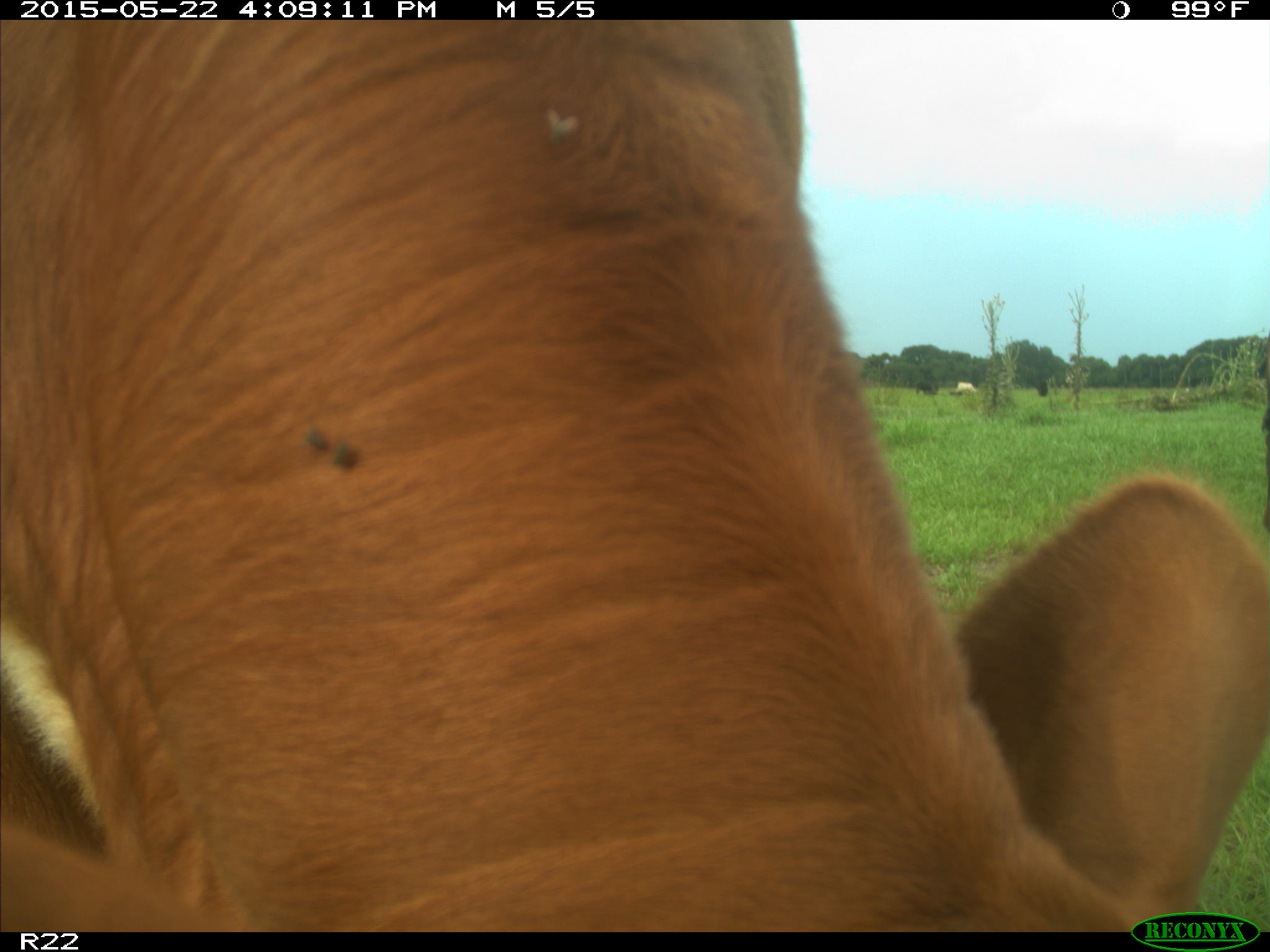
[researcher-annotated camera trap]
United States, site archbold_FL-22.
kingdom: Animalia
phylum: Chordata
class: Mammalia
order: Artiodactyla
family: Bovidae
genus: Bos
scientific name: Bos taurus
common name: domestic cow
Bos taurus (domestic cow).